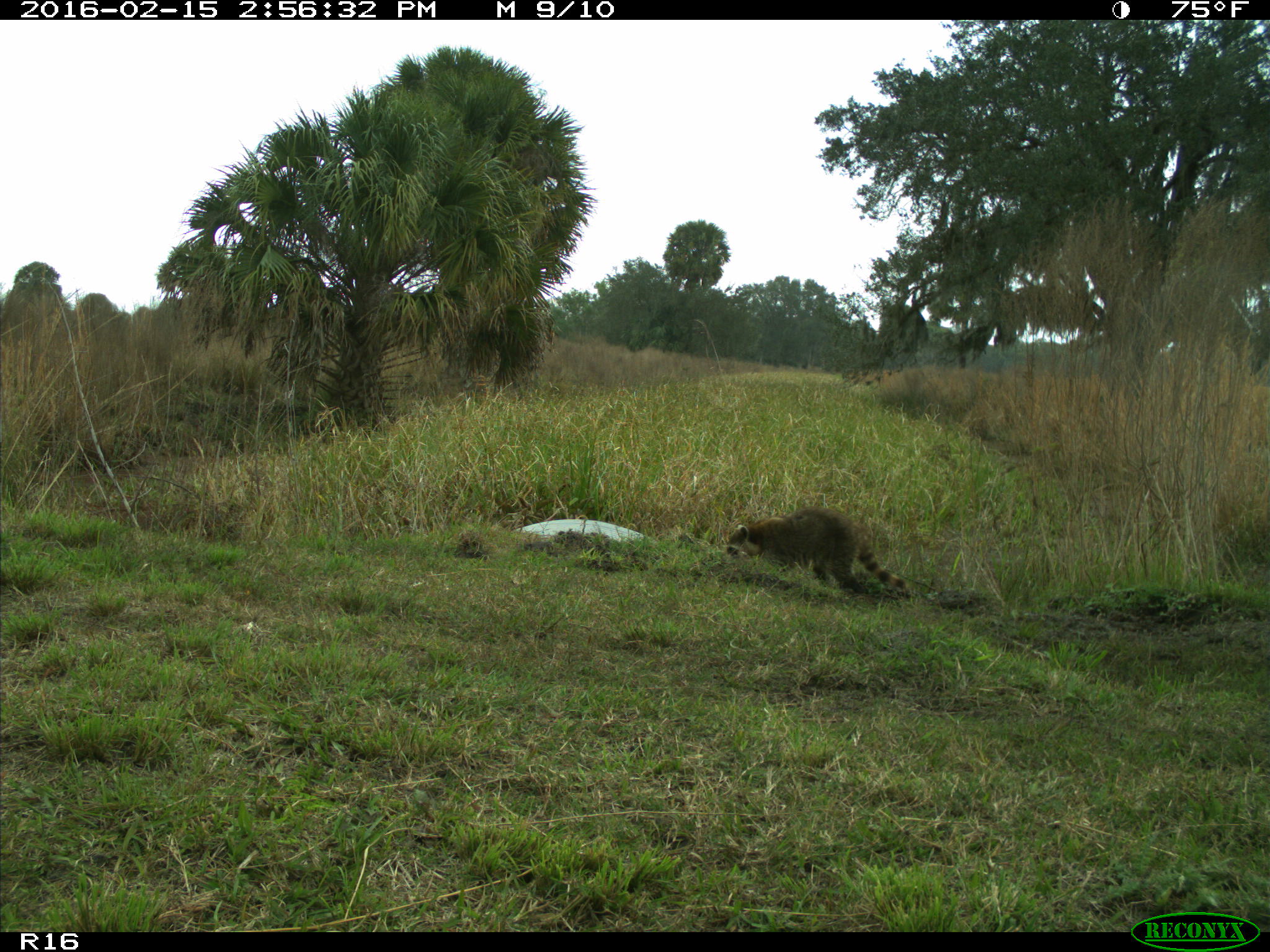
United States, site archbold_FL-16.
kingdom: Animalia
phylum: Chordata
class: Mammalia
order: Carnivora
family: Procyonidae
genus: Procyon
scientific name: Procyon lotor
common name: common raccoon